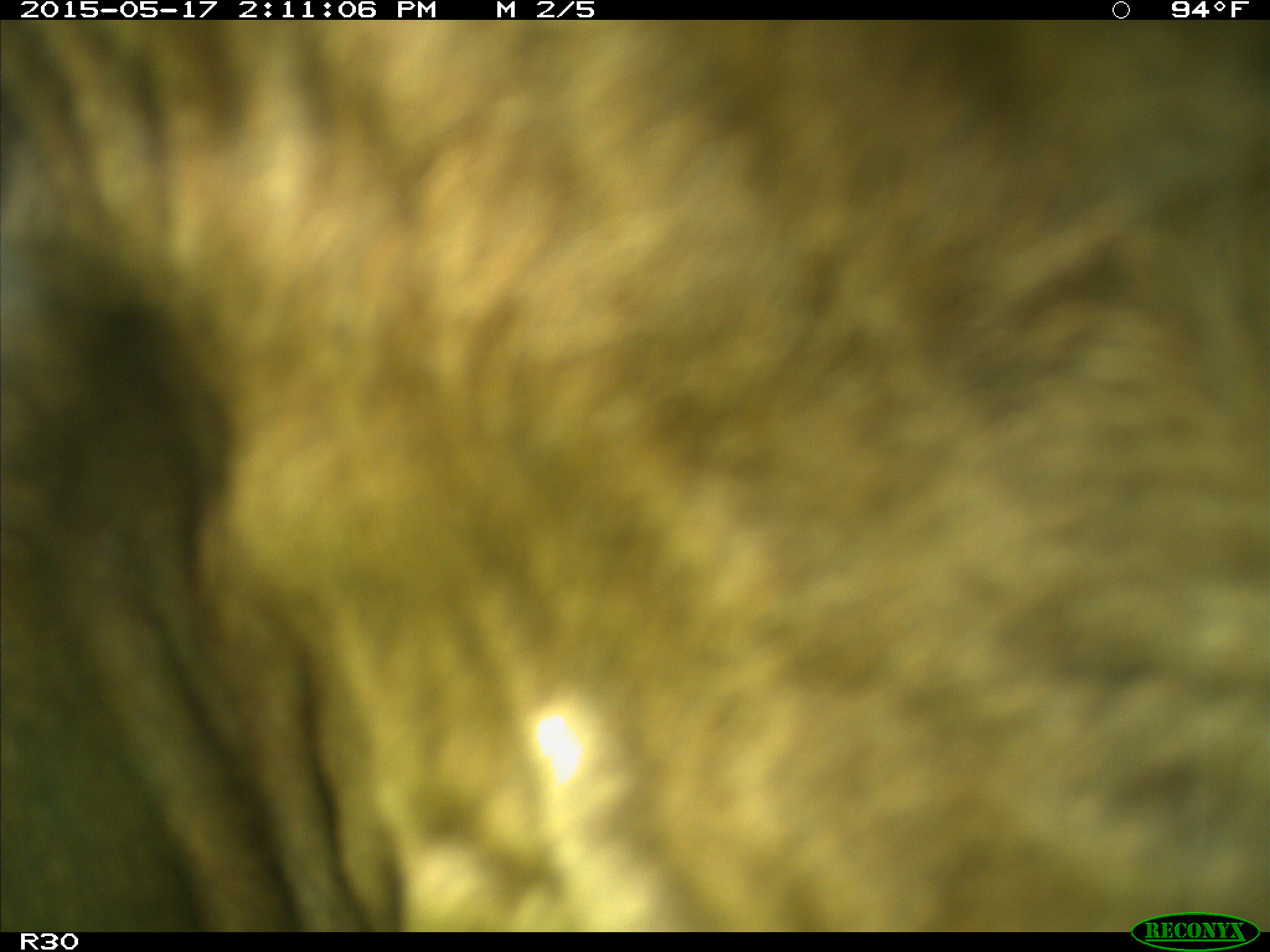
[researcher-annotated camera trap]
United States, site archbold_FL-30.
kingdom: Animalia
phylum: Chordata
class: Mammalia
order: Artiodactyla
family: Bovidae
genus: Bos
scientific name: Bos taurus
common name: domestic cow